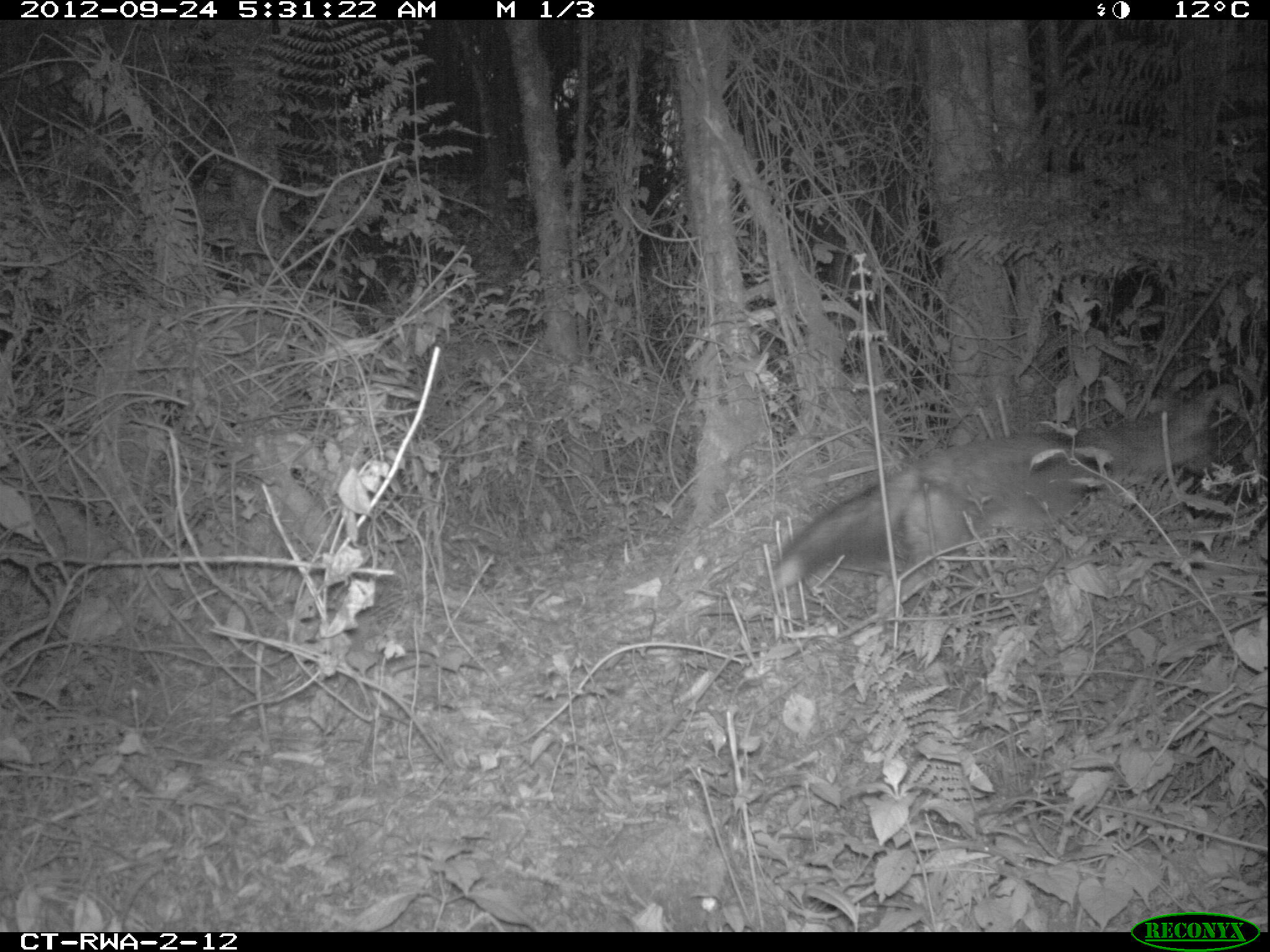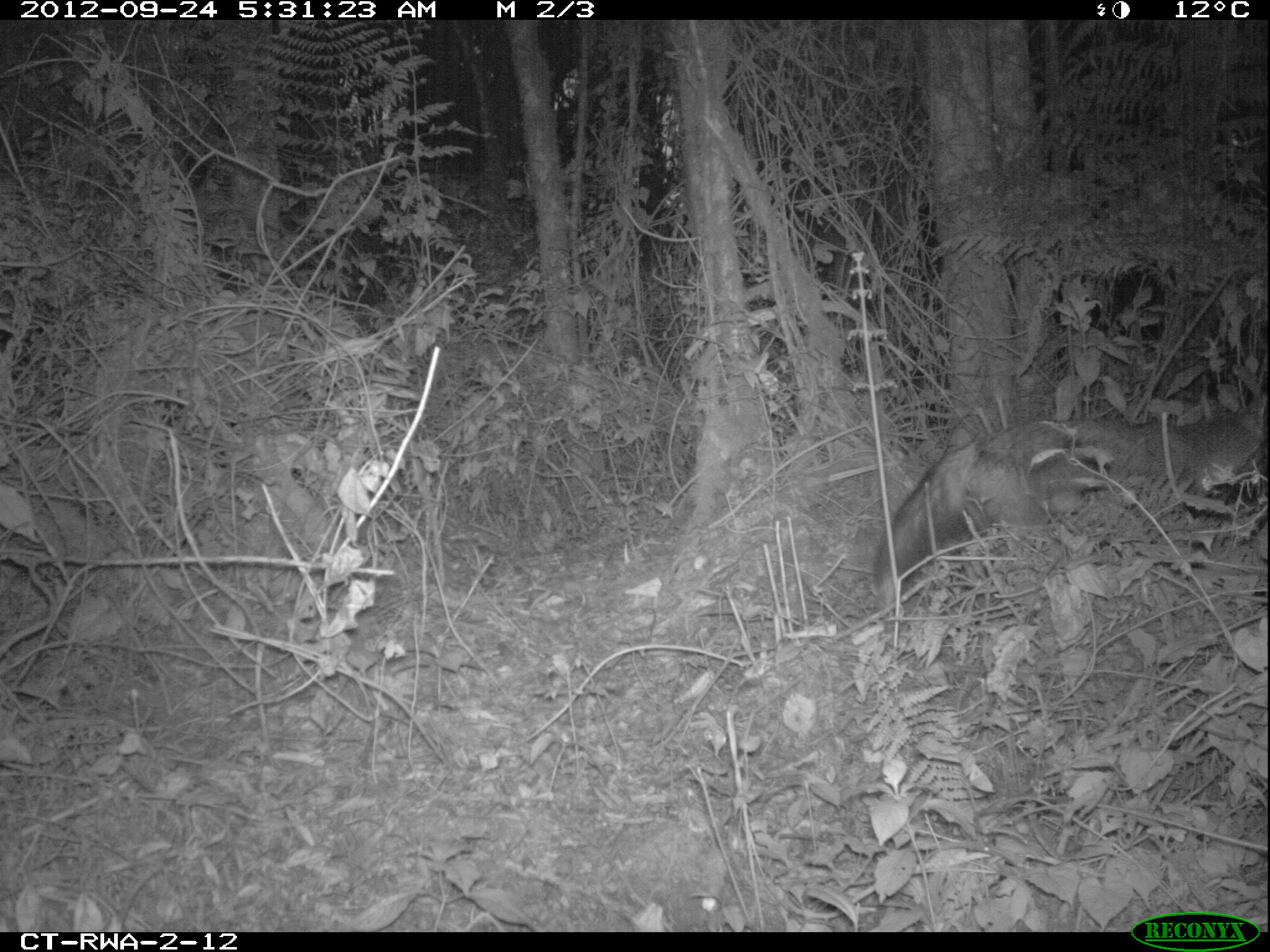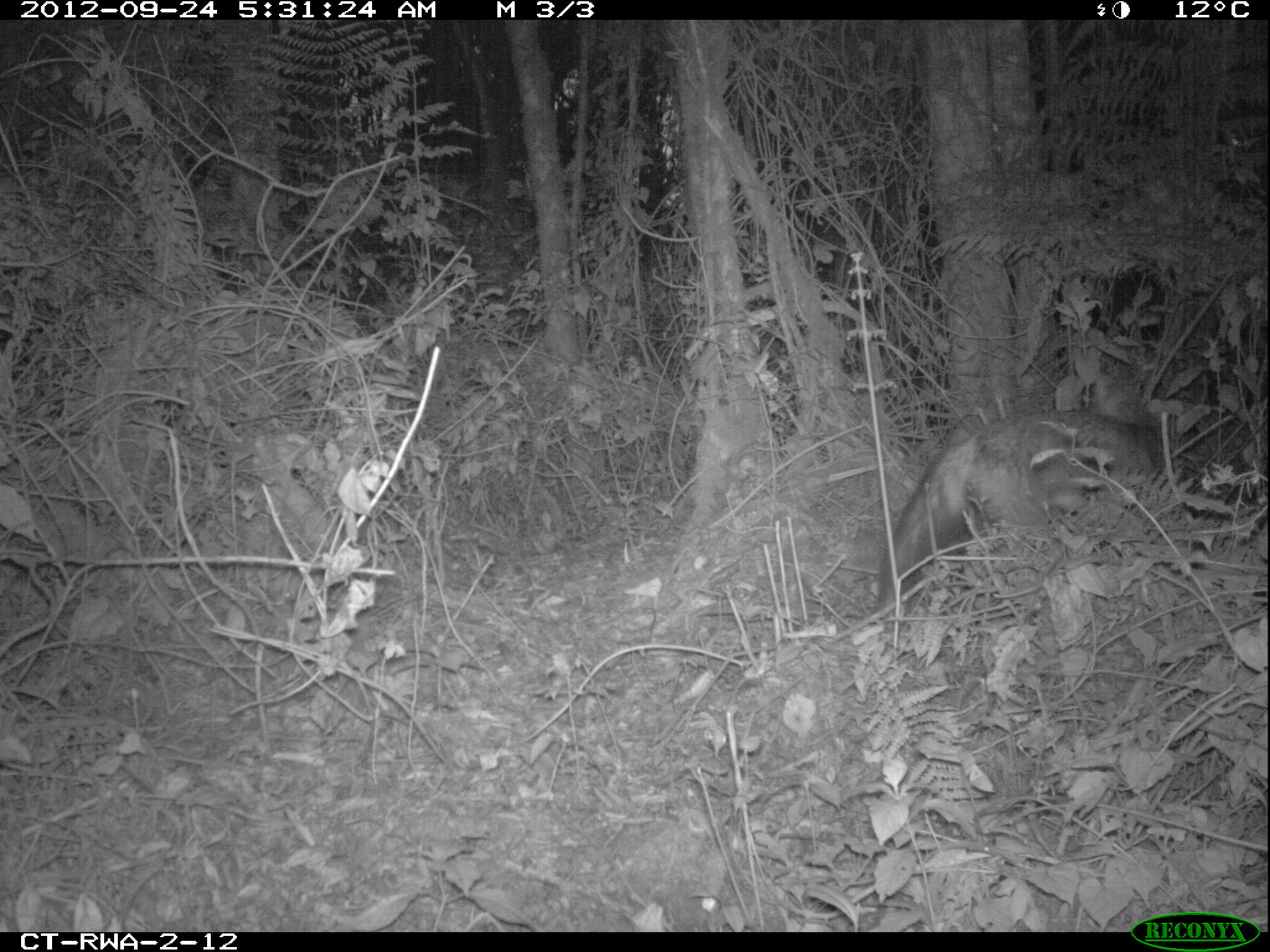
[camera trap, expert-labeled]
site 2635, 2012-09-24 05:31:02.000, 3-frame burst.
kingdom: Animalia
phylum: Chordata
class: Mammalia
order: Carnivora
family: Canidae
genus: Lupulella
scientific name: Lupulella adusta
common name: side-striped jackal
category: canis adustus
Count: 1.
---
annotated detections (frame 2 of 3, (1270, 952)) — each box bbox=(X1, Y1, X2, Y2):
canis adustus: bbox=(876, 389, 1270, 584)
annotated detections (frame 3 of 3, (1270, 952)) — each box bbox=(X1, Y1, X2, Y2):
canis adustus: bbox=(873, 412, 1157, 606)